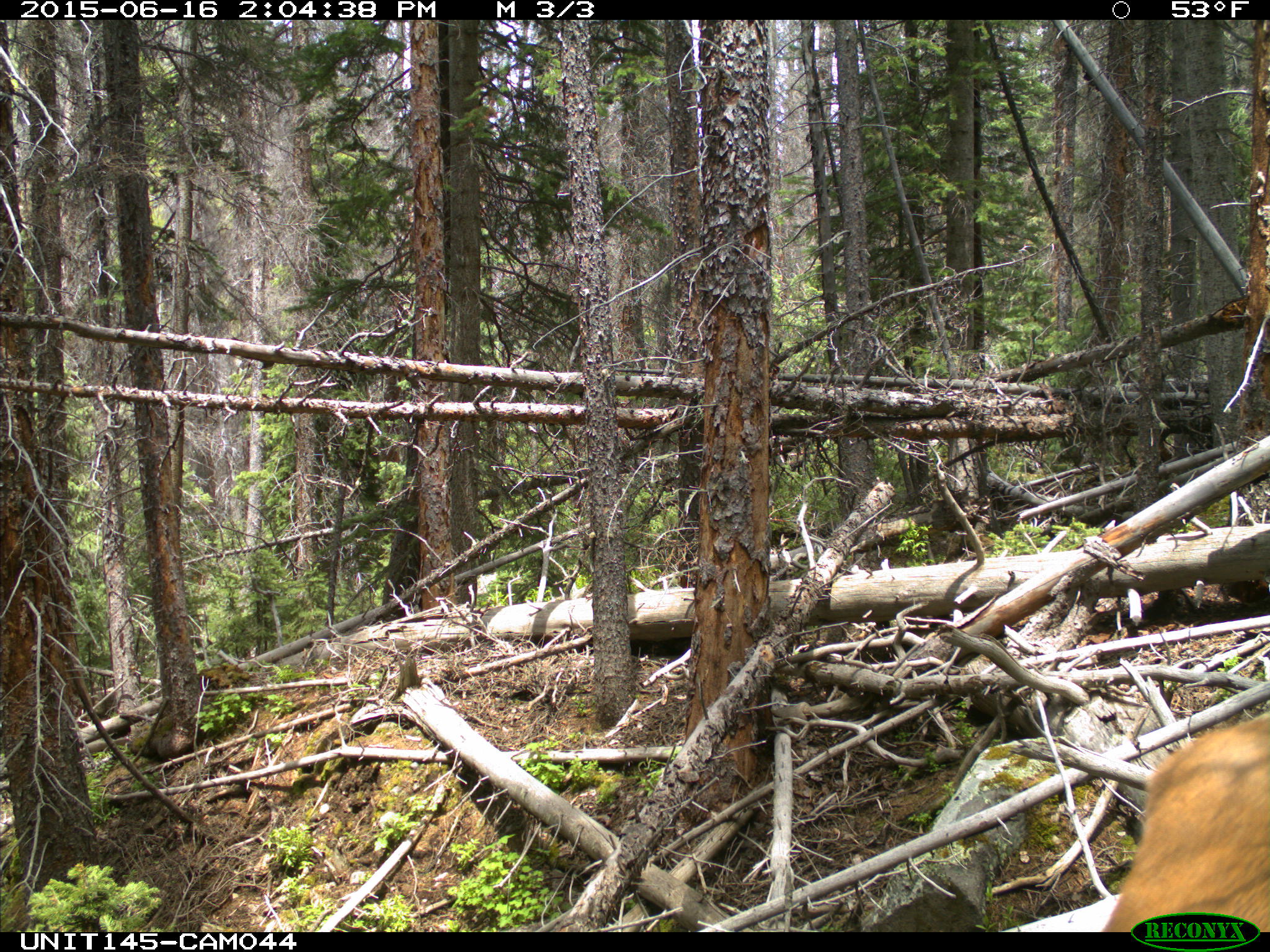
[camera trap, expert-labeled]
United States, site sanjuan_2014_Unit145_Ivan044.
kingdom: Animalia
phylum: Chordata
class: Mammalia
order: Artiodactyla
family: Cervidae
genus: Cervus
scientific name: Cervus elaphus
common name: red deer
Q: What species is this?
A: Cervus elaphus (red deer).